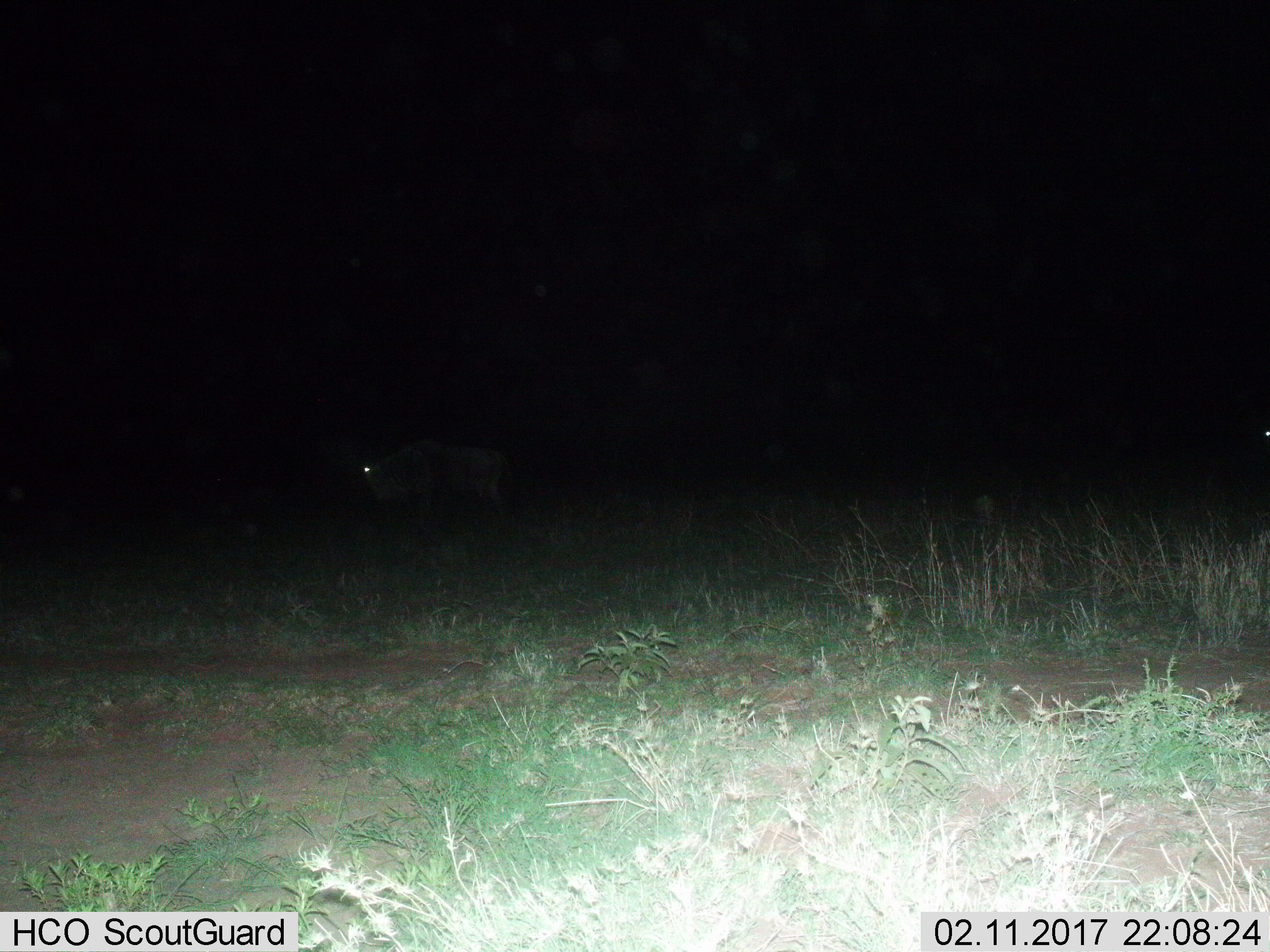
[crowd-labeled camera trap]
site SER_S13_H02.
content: unidentified animal